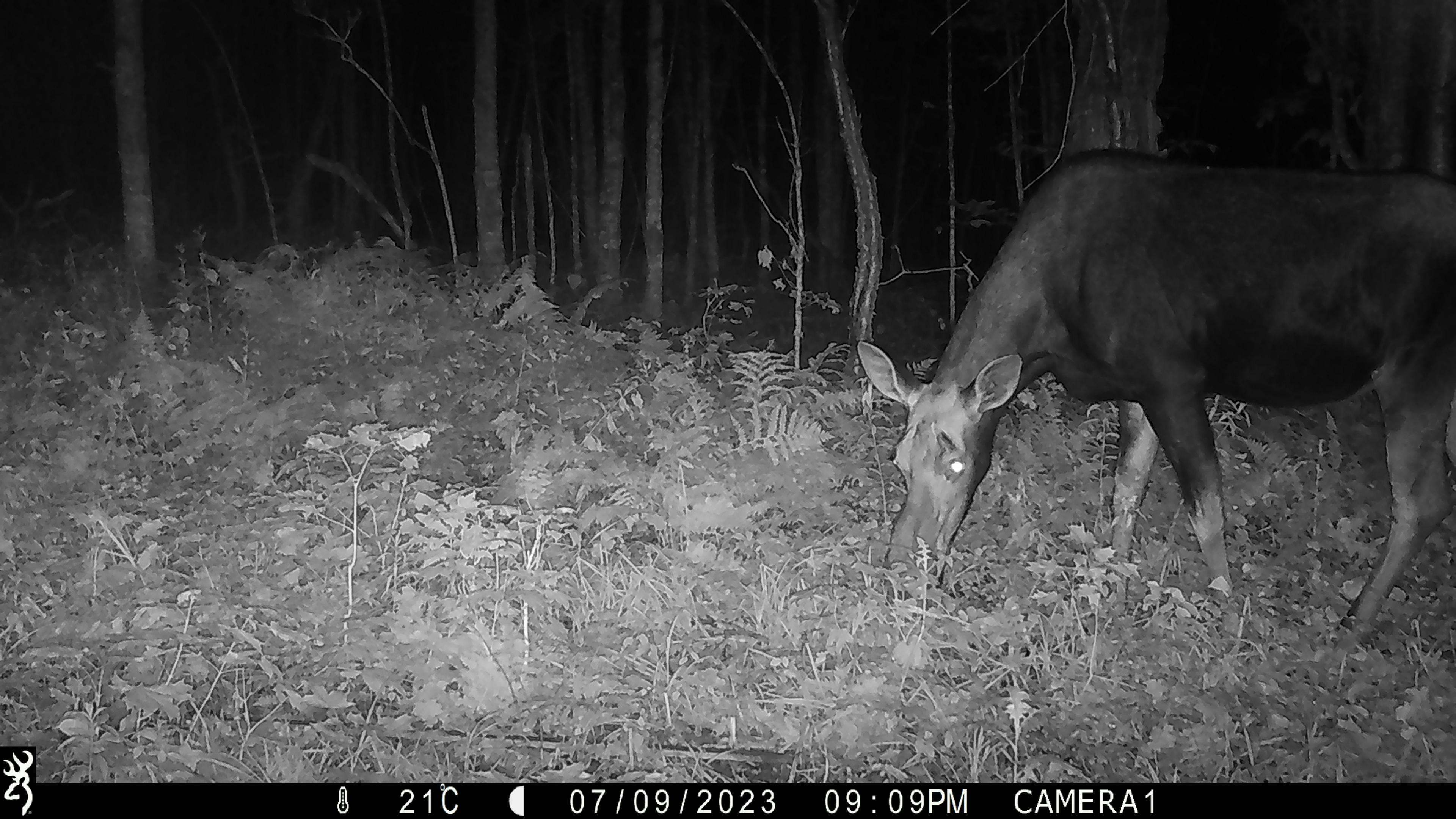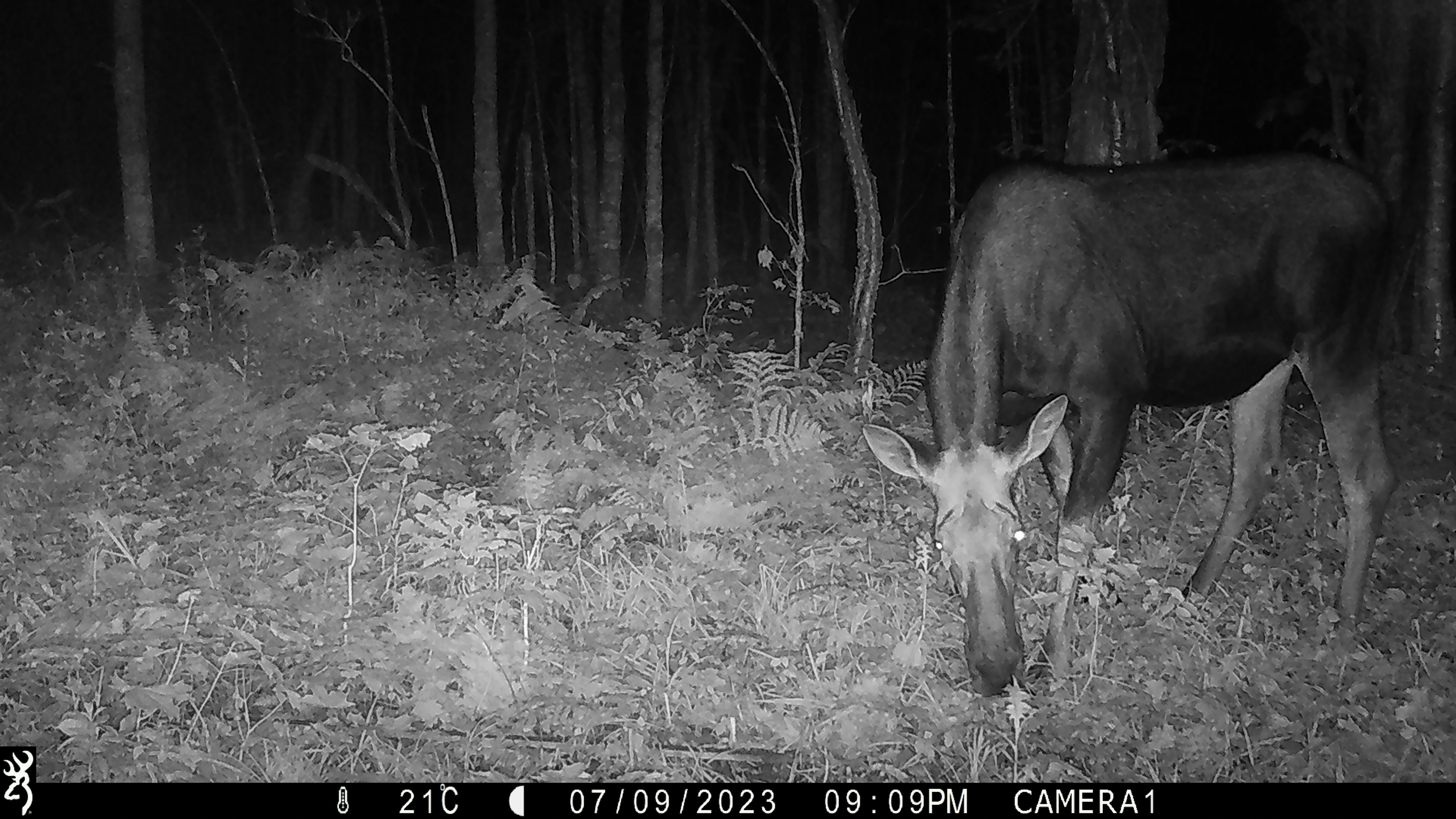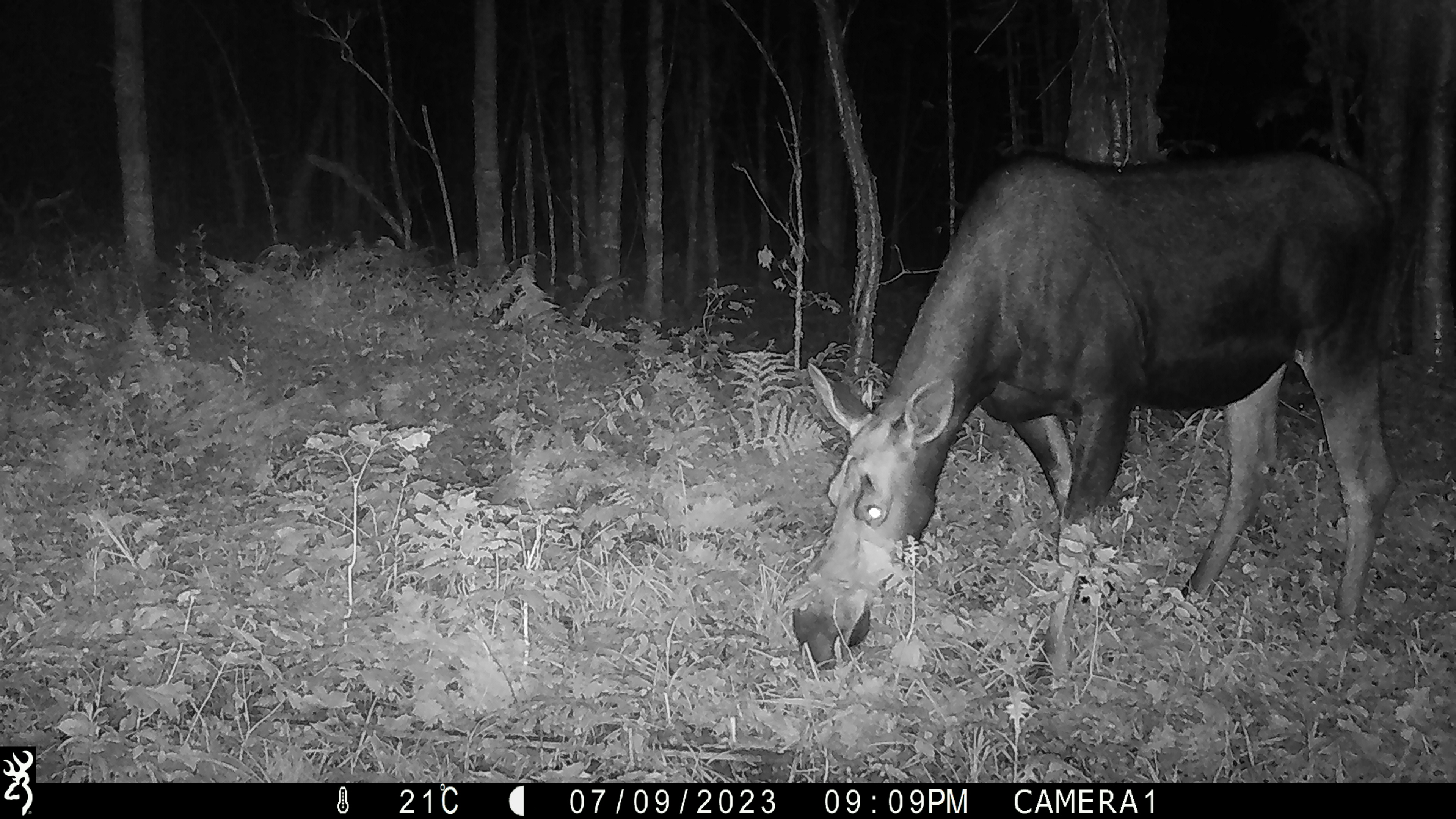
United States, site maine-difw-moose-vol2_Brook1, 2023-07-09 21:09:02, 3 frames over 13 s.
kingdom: Animalia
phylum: Chordata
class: Mammalia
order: Artiodactyla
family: Cervidae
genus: Alces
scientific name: Alces alces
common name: moose